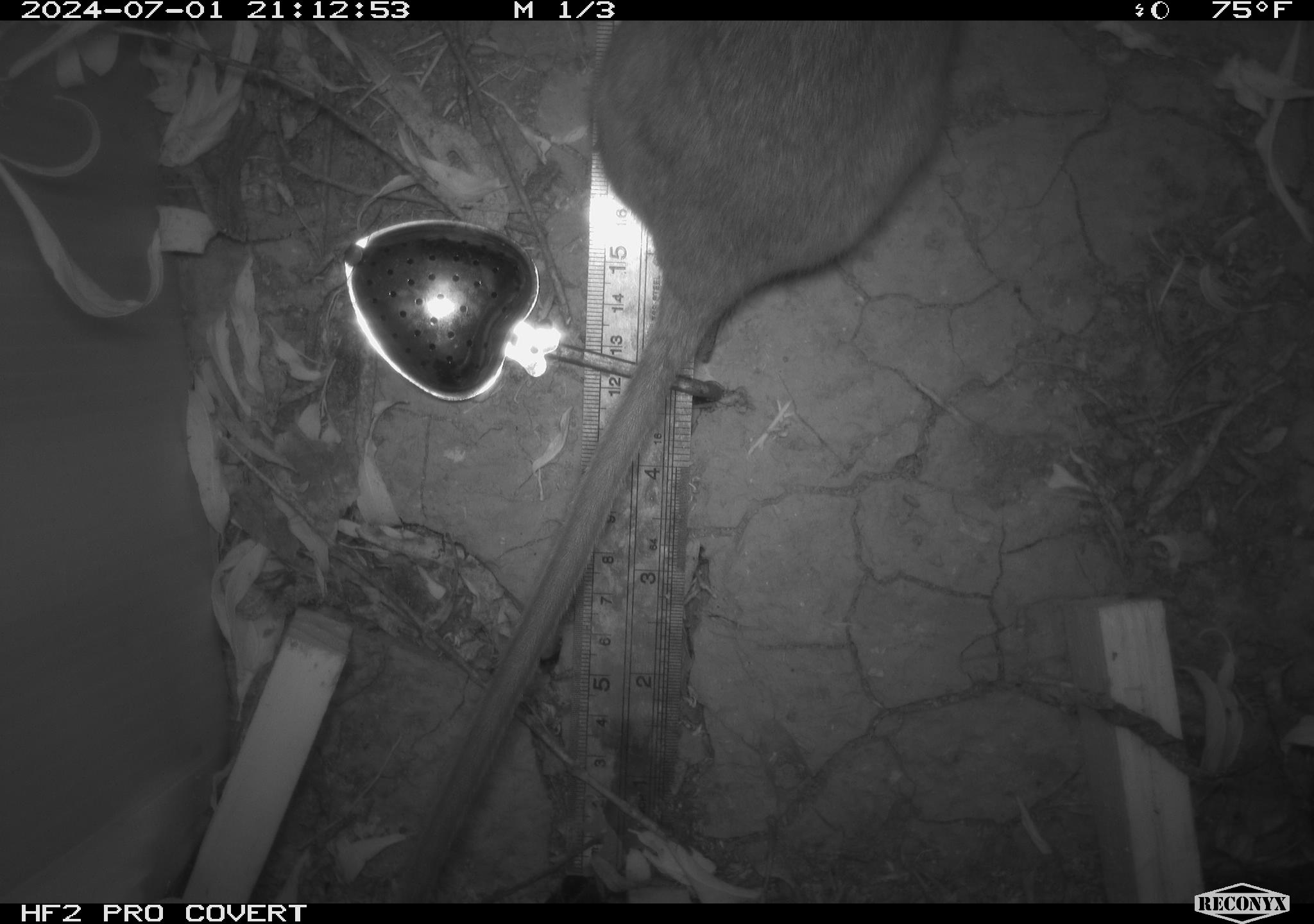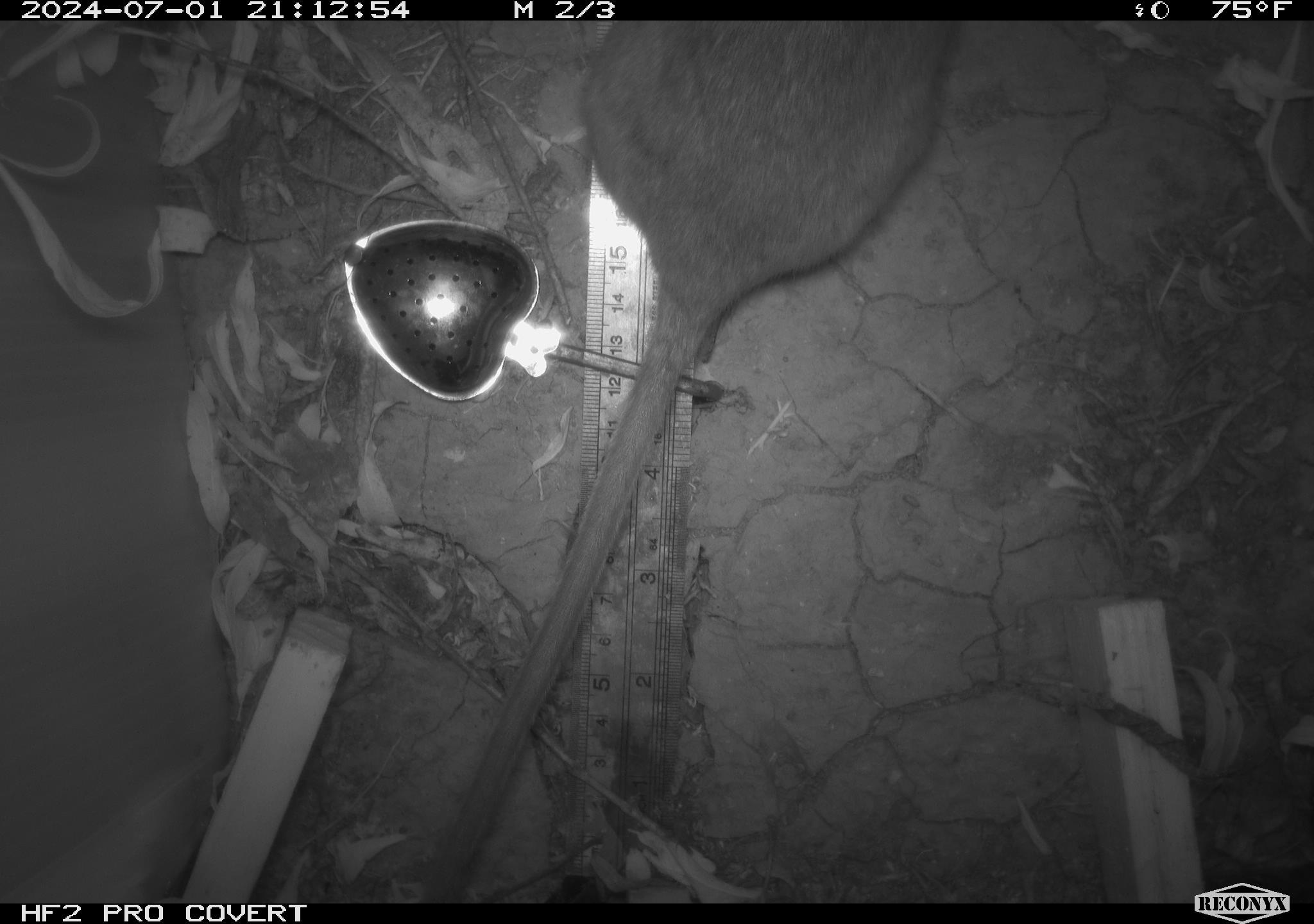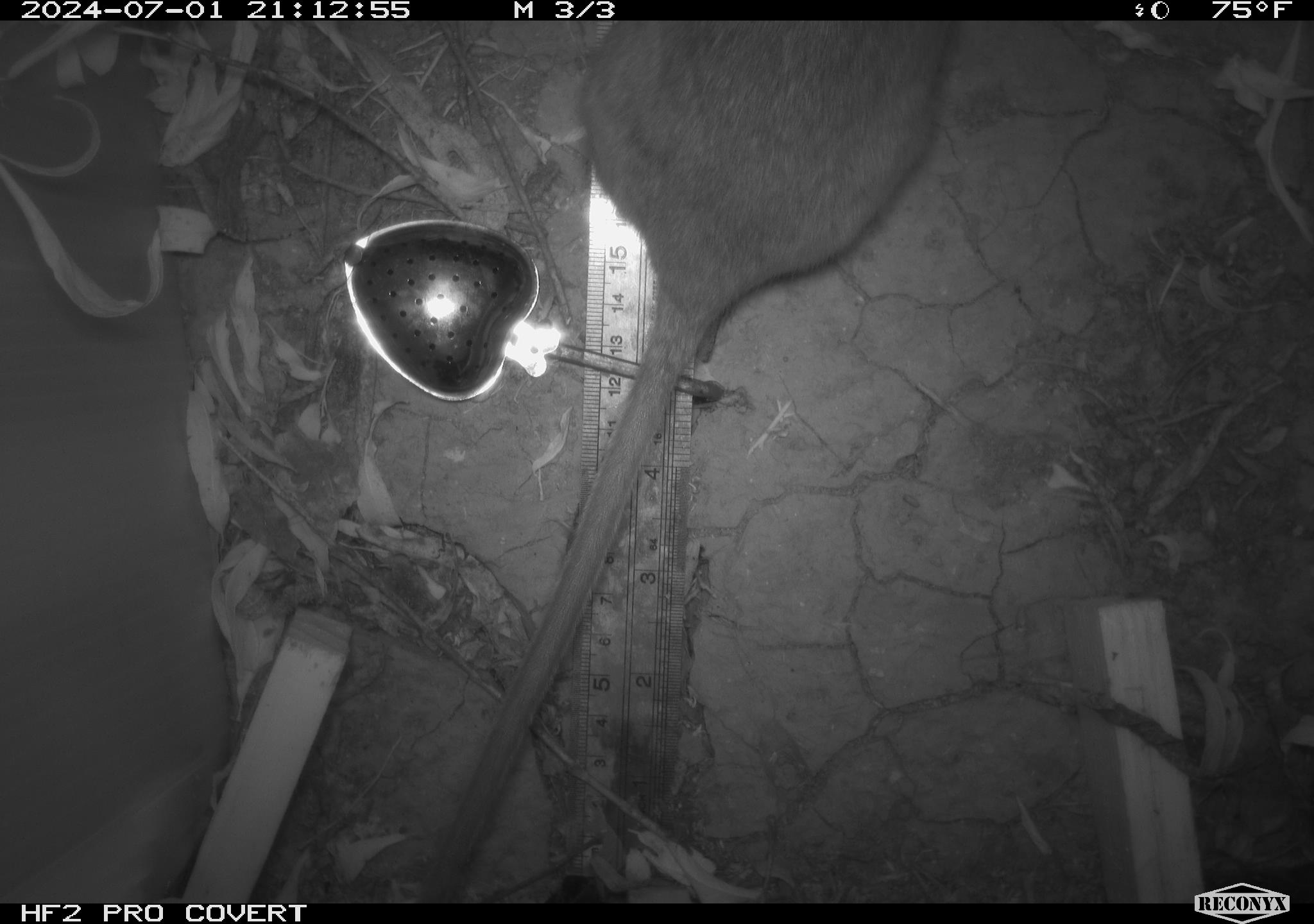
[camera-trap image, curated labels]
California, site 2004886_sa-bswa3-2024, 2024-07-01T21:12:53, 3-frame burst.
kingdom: Animalia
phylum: Chordata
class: Mammalia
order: Rodentia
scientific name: Rodentia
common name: woodrat or rat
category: woodrat or rat species